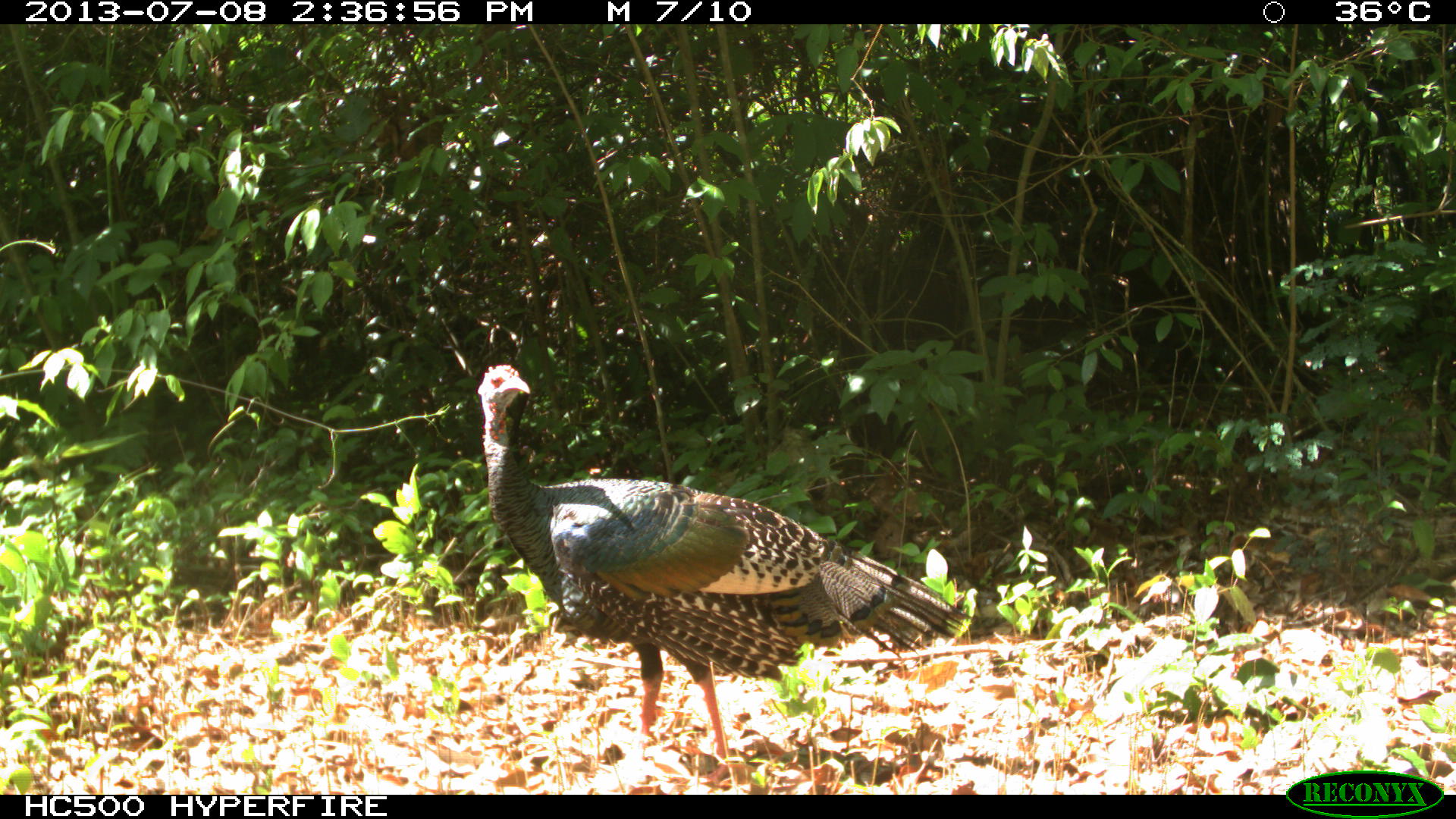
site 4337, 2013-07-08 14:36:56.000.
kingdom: Animalia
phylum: Chordata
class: Aves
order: Galliformes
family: Phasianidae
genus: Meleagris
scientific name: Meleagris ocellata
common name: ocellated turkey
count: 1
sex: female